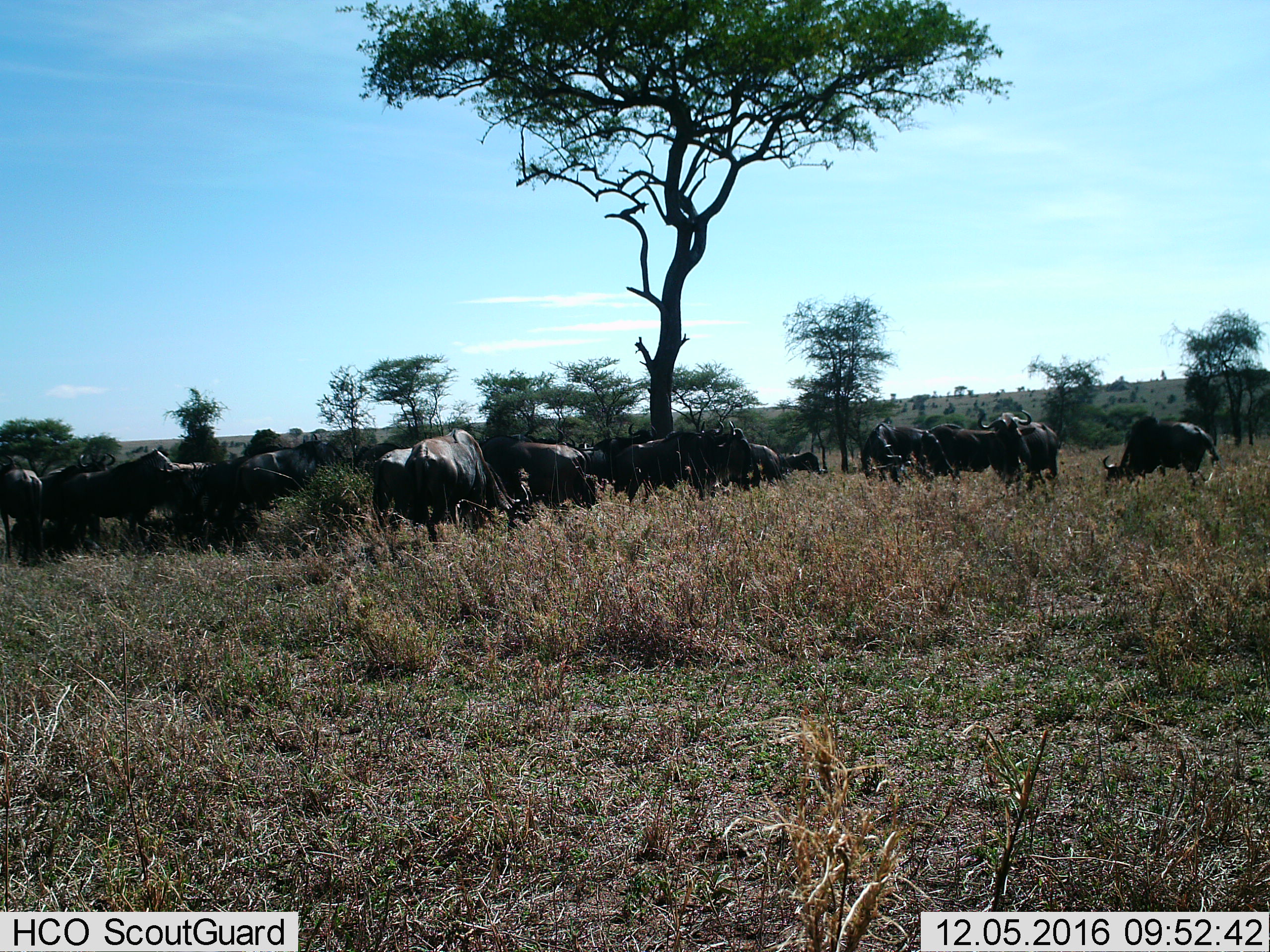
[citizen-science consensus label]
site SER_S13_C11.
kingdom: Animalia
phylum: Chordata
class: Mammalia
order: Artiodactyla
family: Bovidae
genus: Connochaetes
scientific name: Connochaetes taurinus taurinus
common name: blue wildebeest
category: wildebeestblue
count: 11-50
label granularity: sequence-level